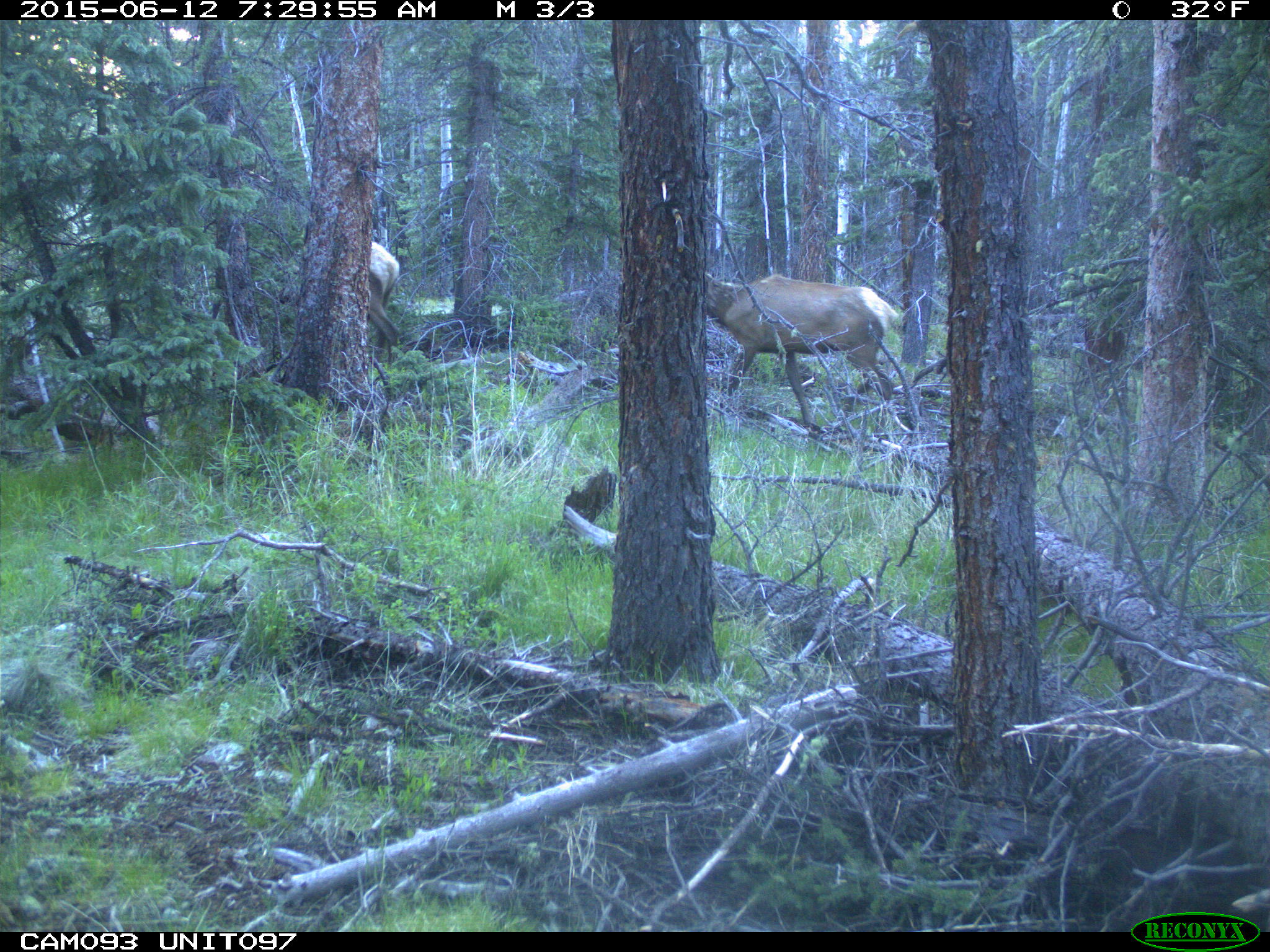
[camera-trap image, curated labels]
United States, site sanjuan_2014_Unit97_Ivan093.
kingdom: Animalia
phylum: Chordata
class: Mammalia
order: Artiodactyla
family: Cervidae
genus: Cervus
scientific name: Cervus elaphus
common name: red deer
Cervus elaphus (red deer).